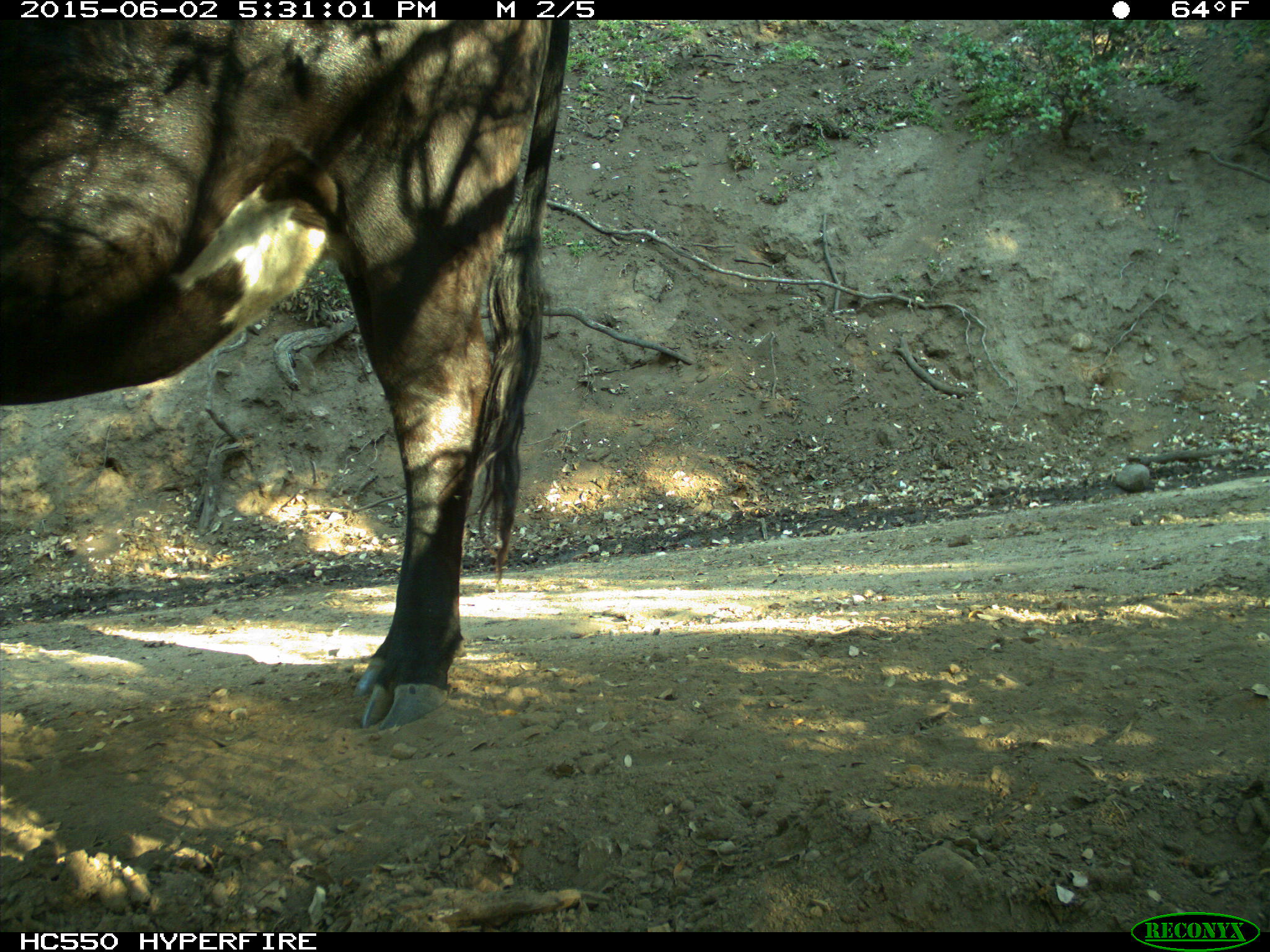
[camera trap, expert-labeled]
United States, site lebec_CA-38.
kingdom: Animalia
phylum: Chordata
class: Mammalia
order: Artiodactyla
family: Bovidae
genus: Bos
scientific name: Bos taurus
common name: domestic cow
Bos taurus (domestic cow).